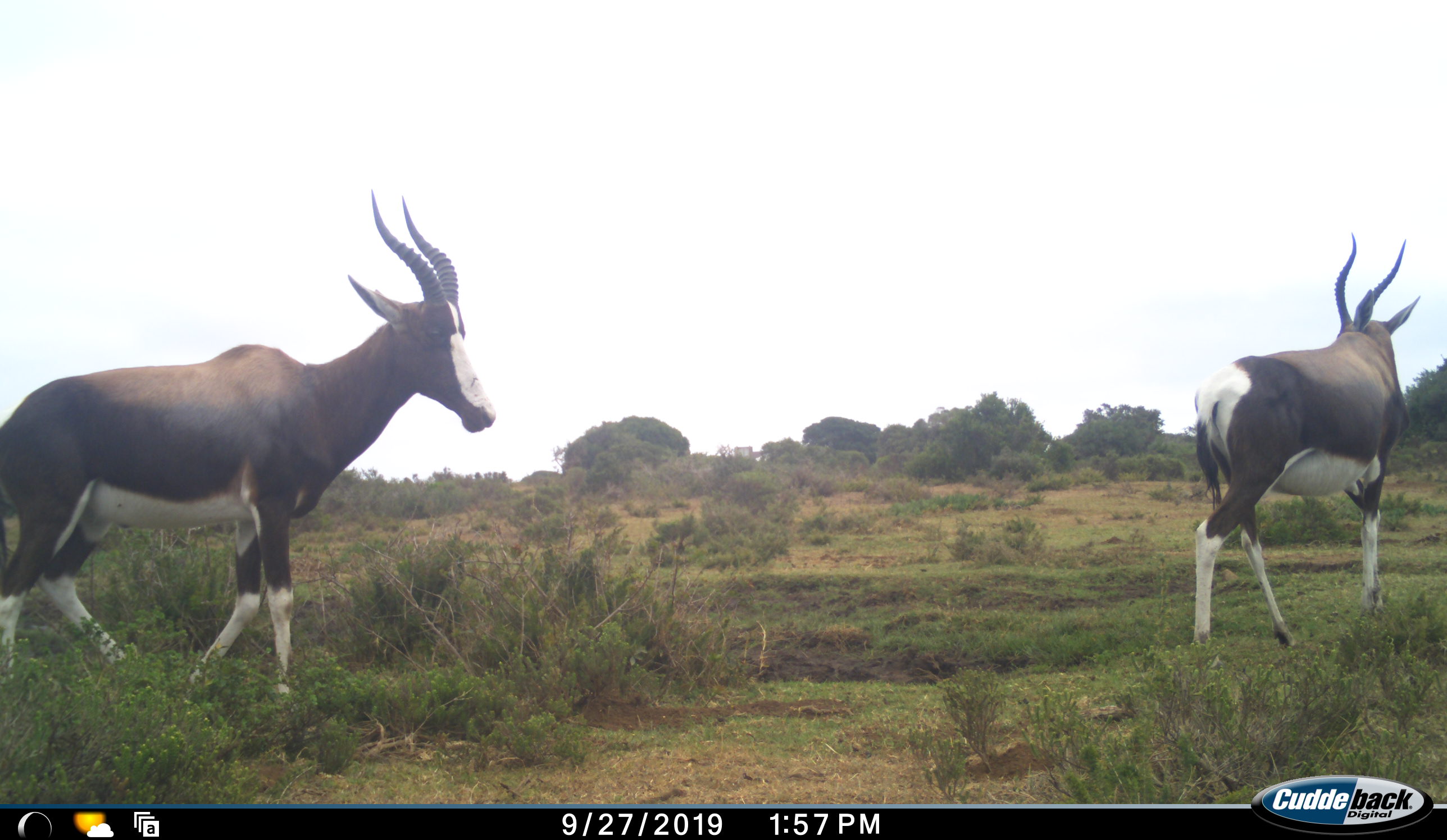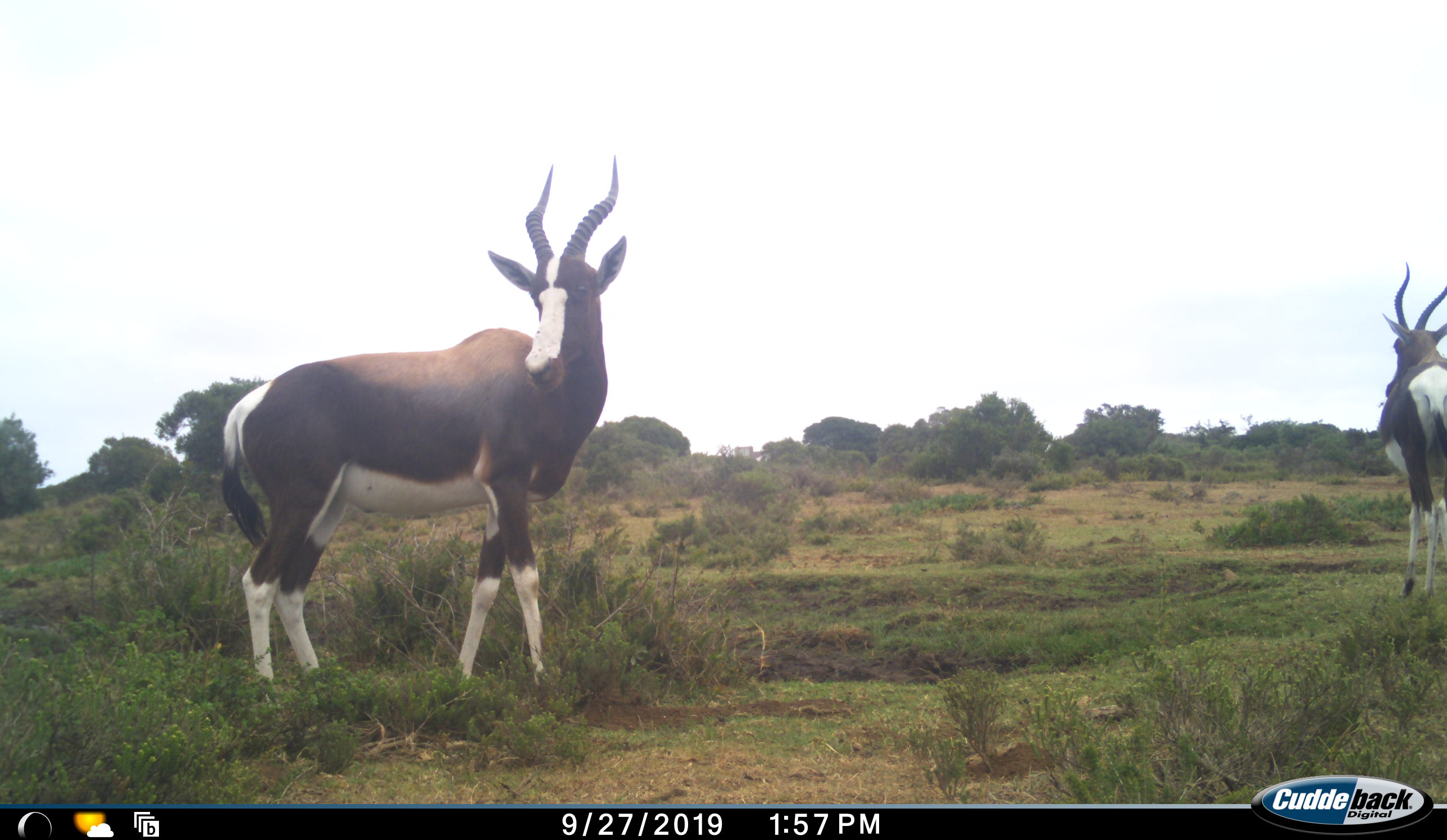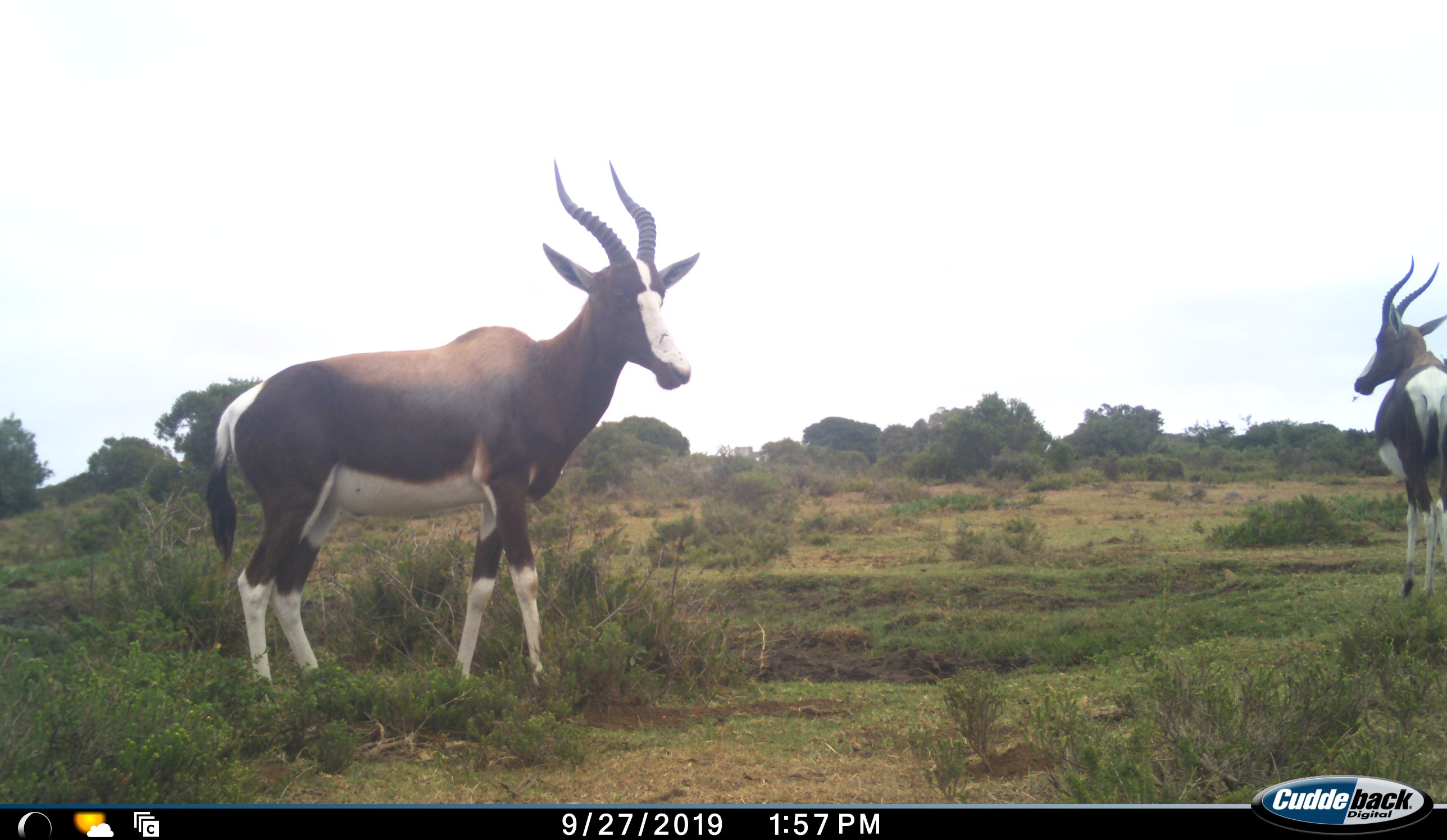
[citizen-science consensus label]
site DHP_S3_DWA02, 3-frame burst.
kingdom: Animalia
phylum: Chordata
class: Mammalia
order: Artiodactyla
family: Bovidae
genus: Damaliscus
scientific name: Damaliscus pygargus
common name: bontebok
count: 2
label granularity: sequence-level